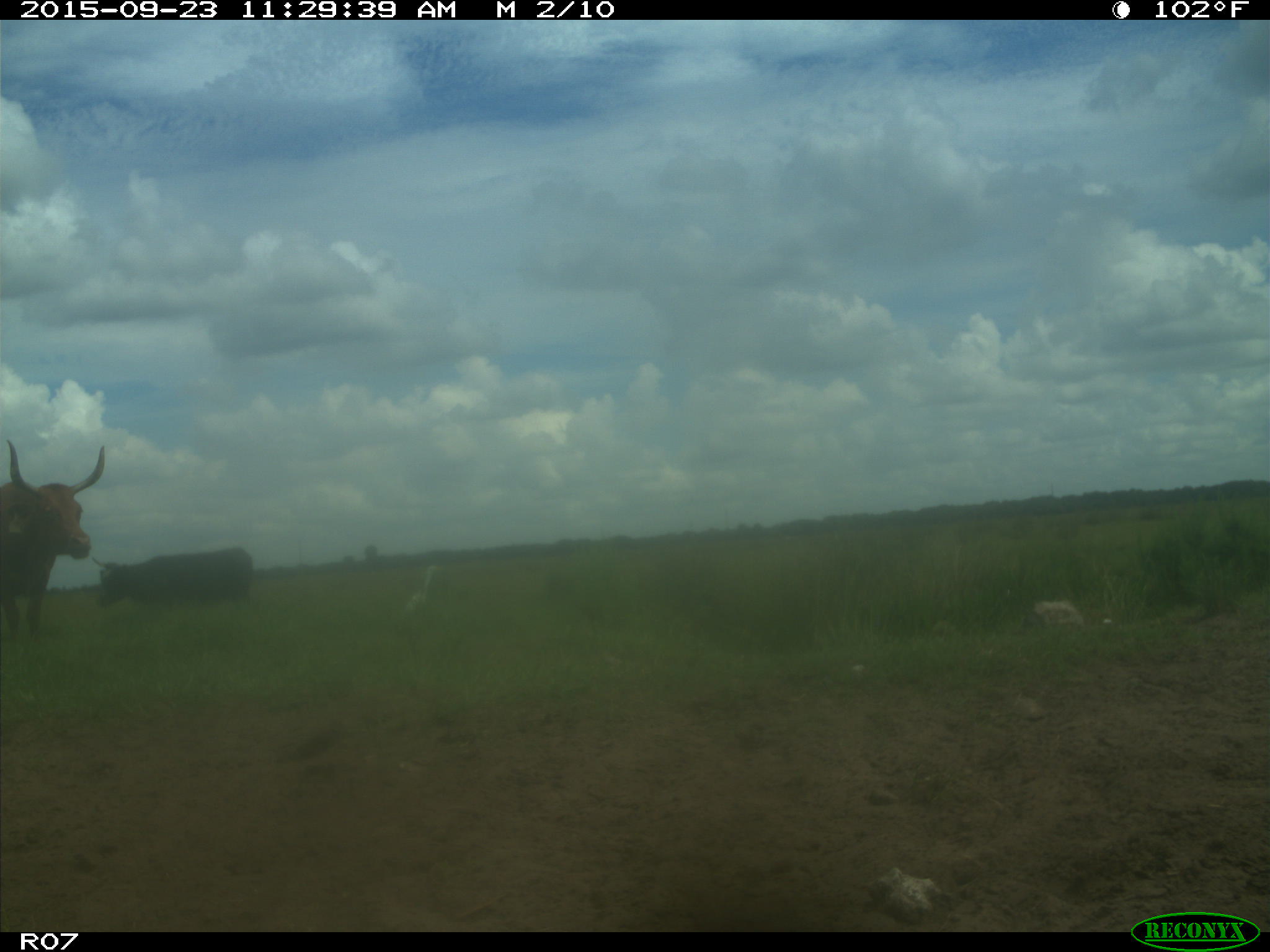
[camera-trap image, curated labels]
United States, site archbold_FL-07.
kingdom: Animalia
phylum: Chordata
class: Mammalia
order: Artiodactyla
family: Bovidae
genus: Bos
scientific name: Bos taurus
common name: domestic cow